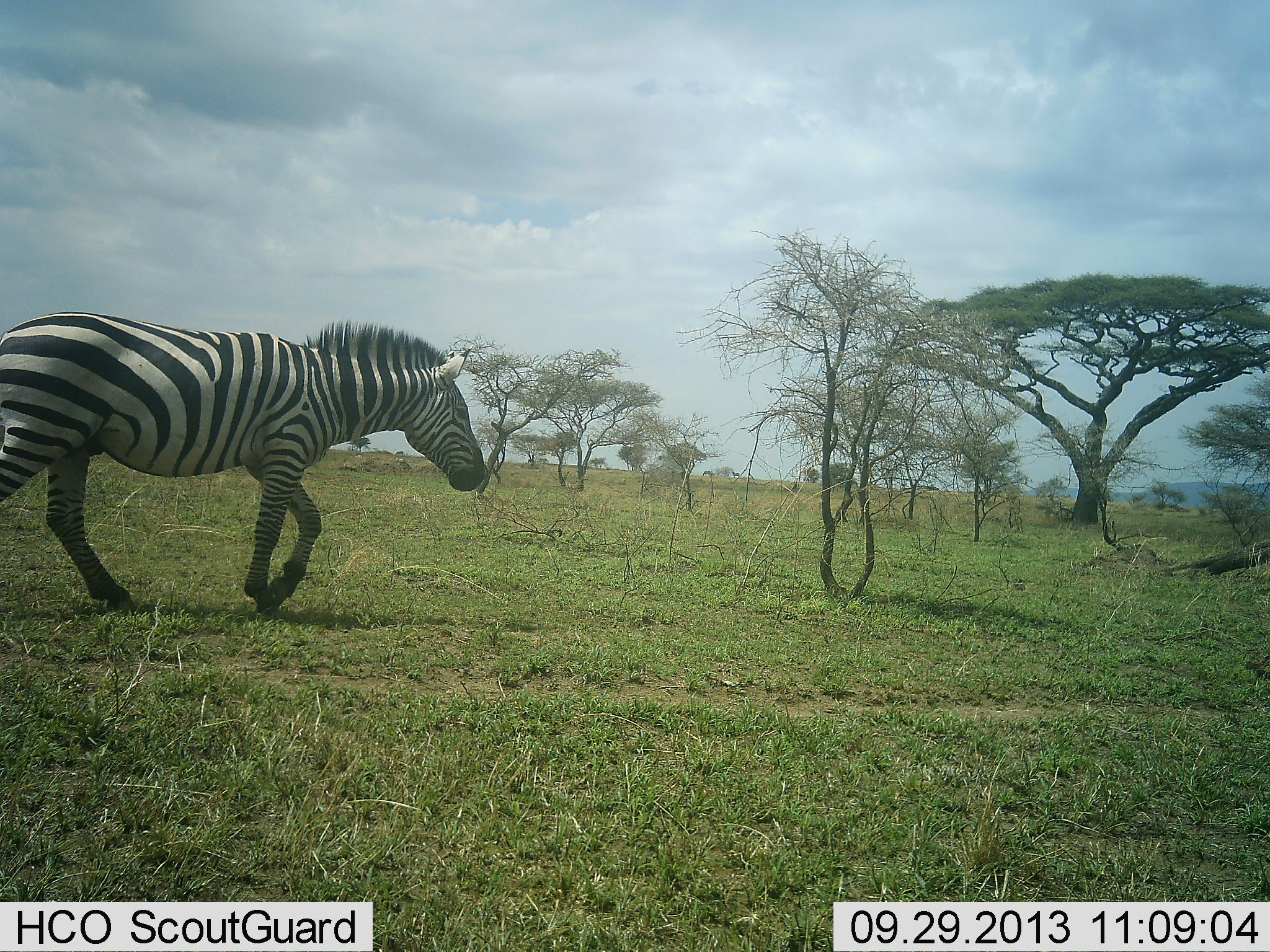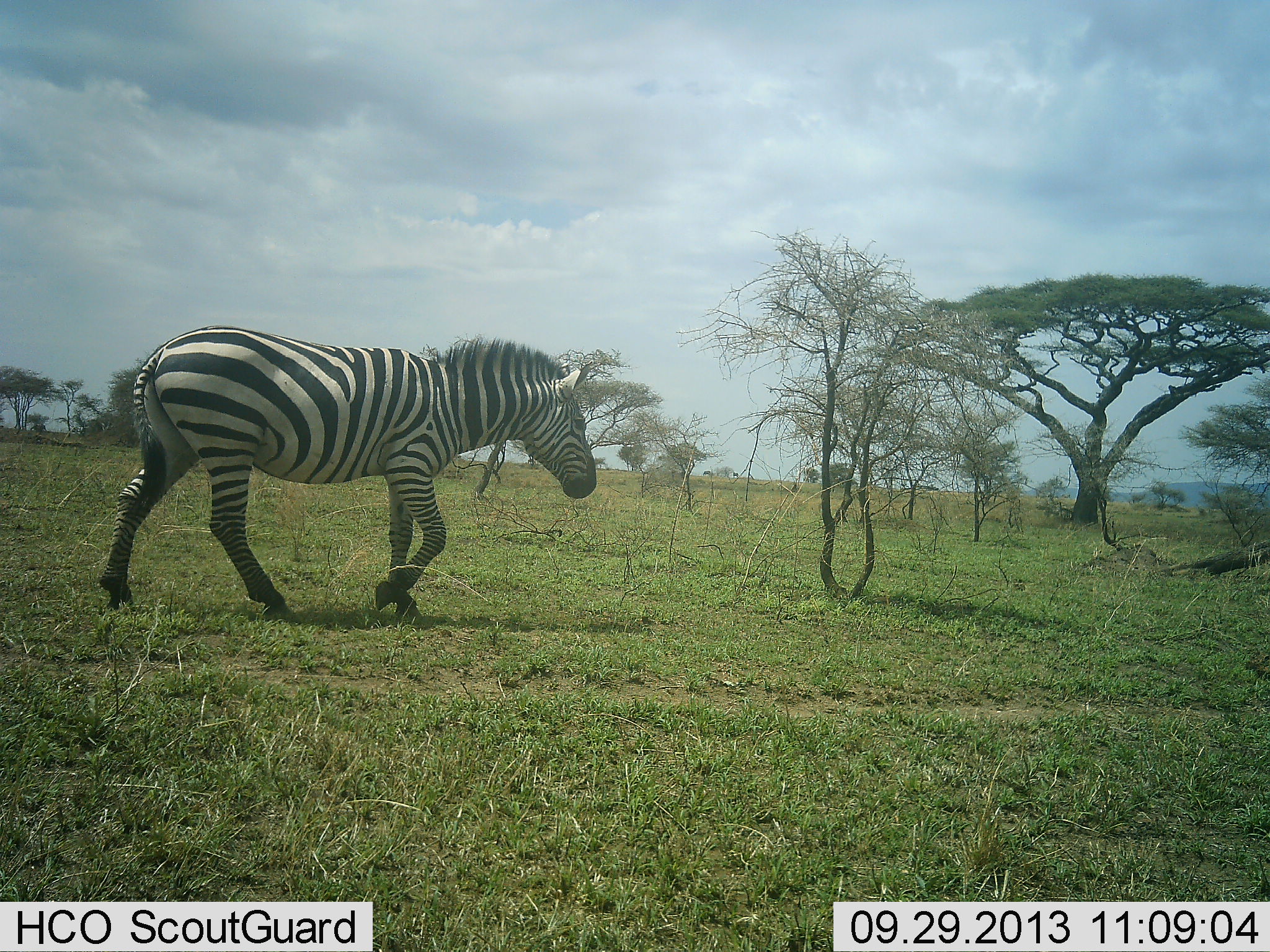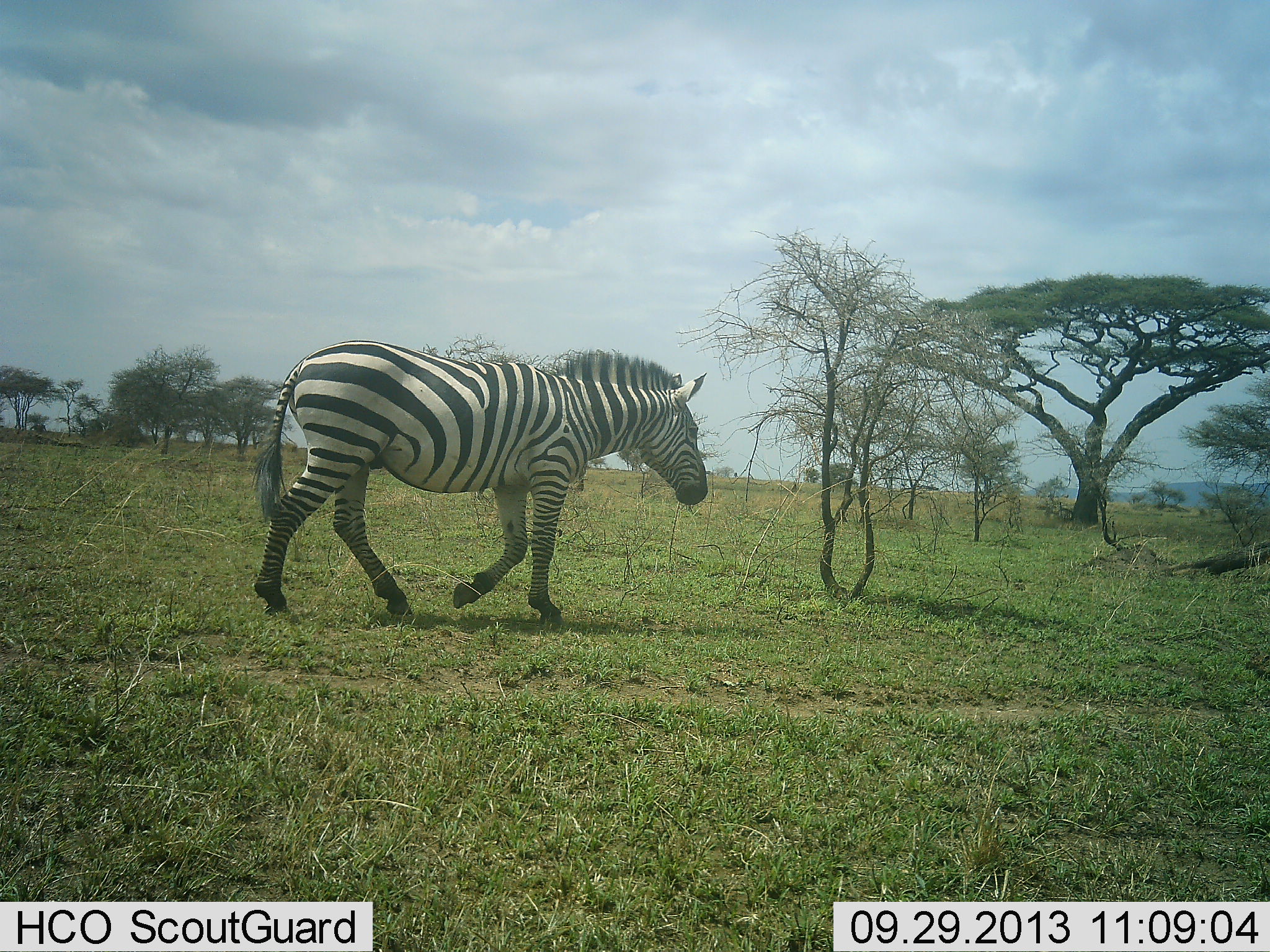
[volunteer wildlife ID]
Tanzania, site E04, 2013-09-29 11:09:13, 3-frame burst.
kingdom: Animalia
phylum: Chordata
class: Mammalia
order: Perissodactyla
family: Equidae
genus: Equus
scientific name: Equus quagga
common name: plains zebra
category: zebra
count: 1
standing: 0%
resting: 0%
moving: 100%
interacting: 0%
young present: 0%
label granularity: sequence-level